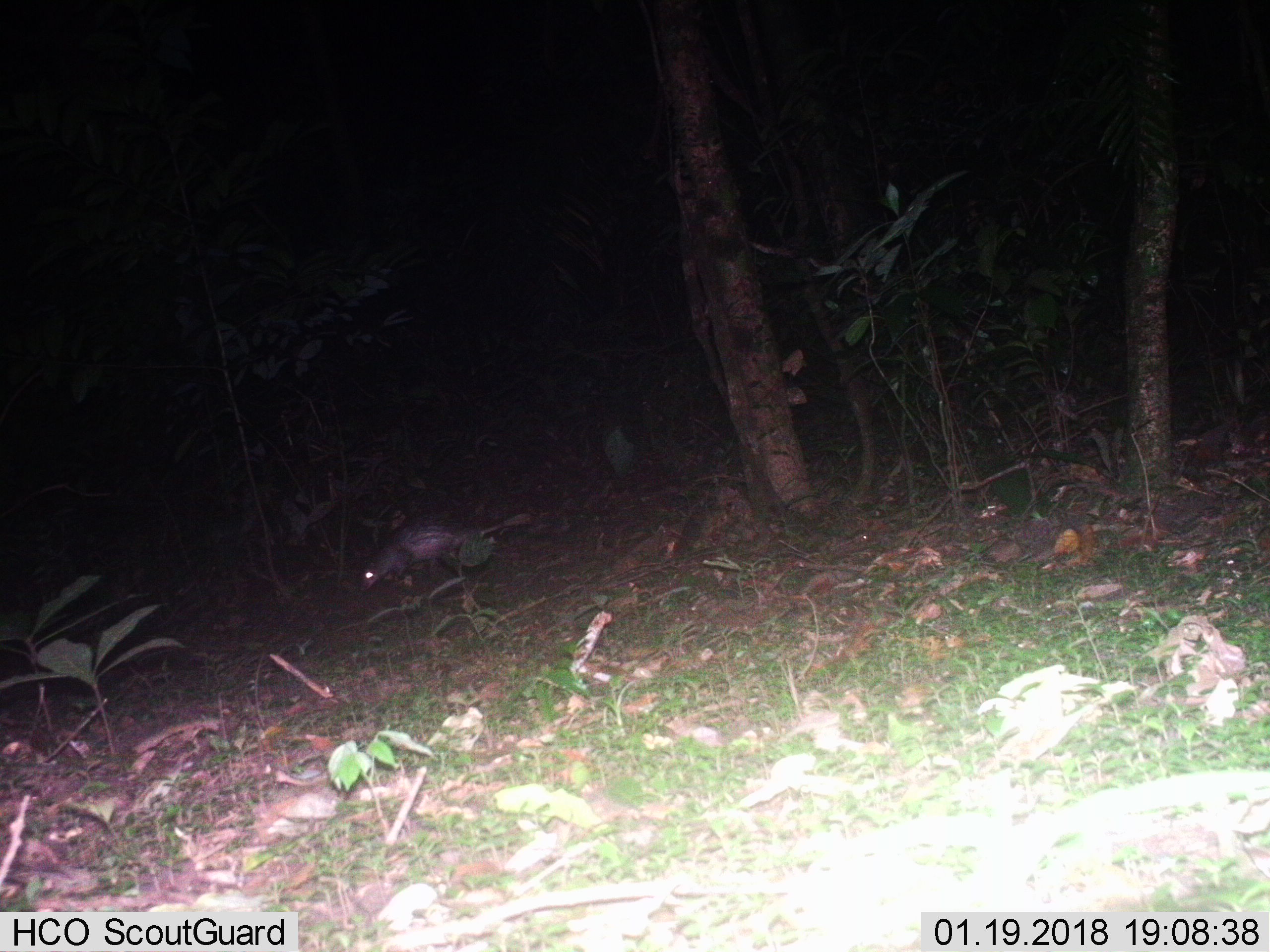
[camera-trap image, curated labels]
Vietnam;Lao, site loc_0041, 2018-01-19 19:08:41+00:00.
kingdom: Animalia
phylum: Chordata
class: Mammalia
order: Rodentia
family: Hystricidae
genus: Atherurus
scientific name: Atherurus macrourus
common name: asiatic brush-tailed porcupine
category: asiatic brush tailed porcupine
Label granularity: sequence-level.